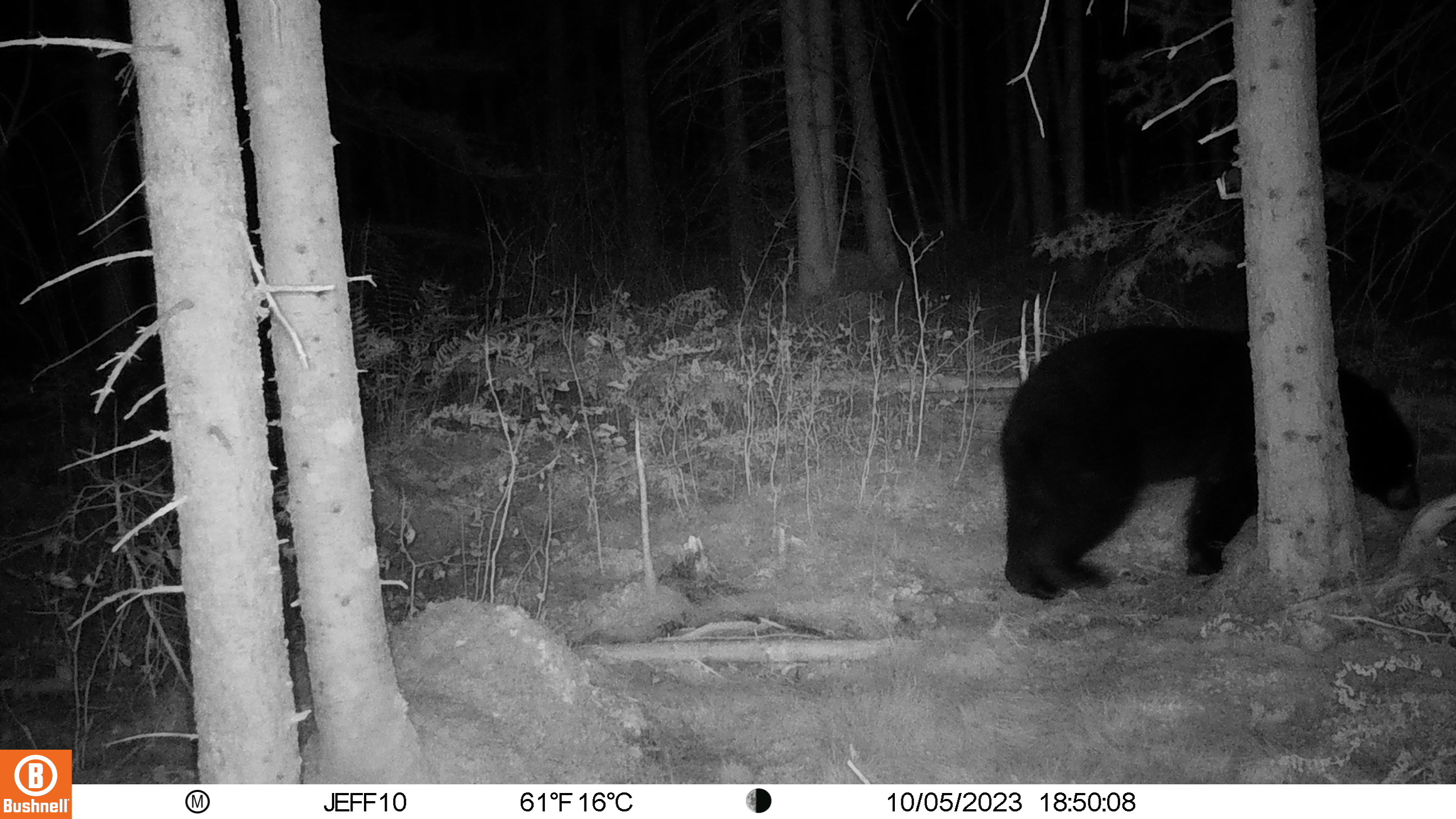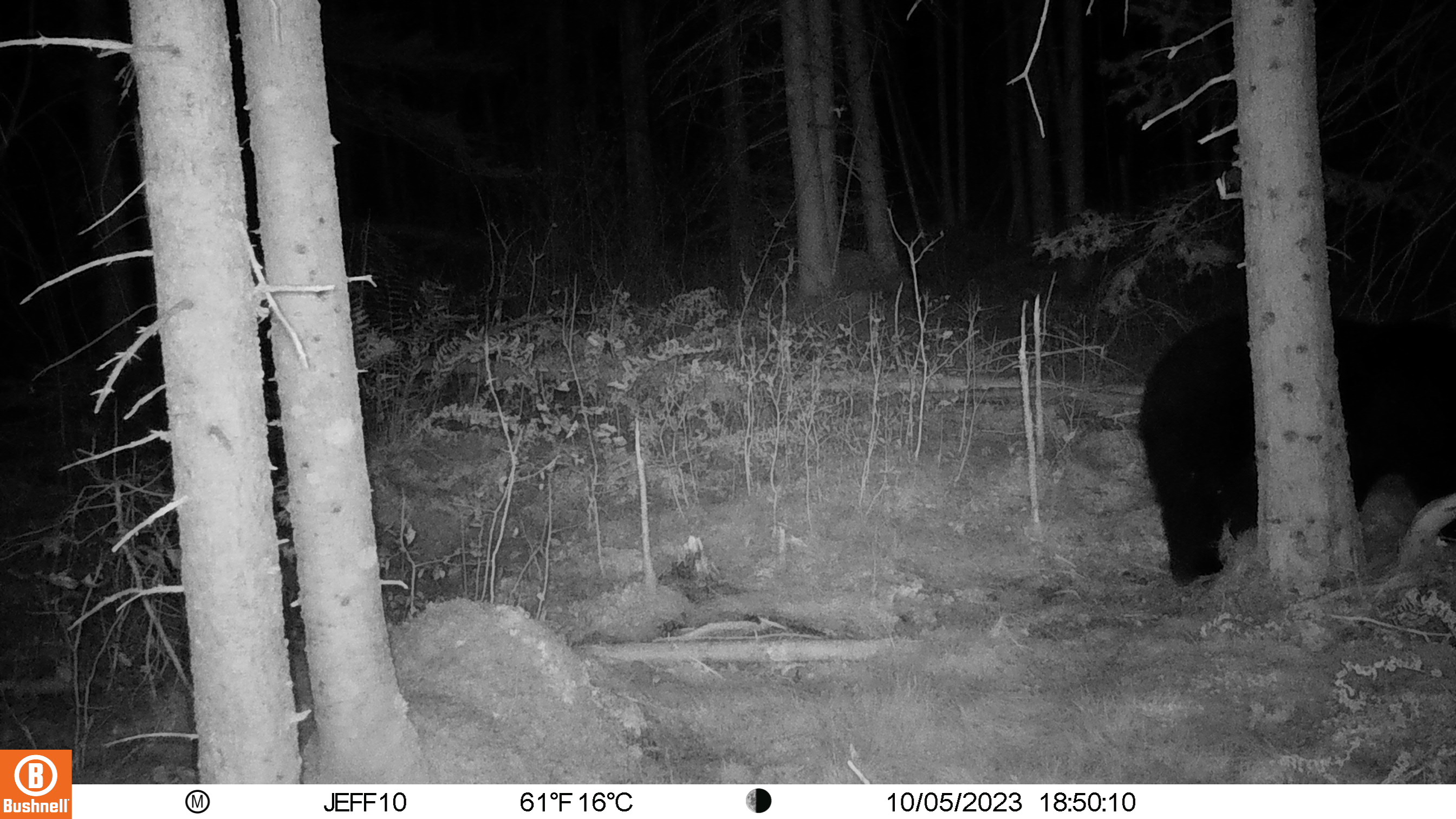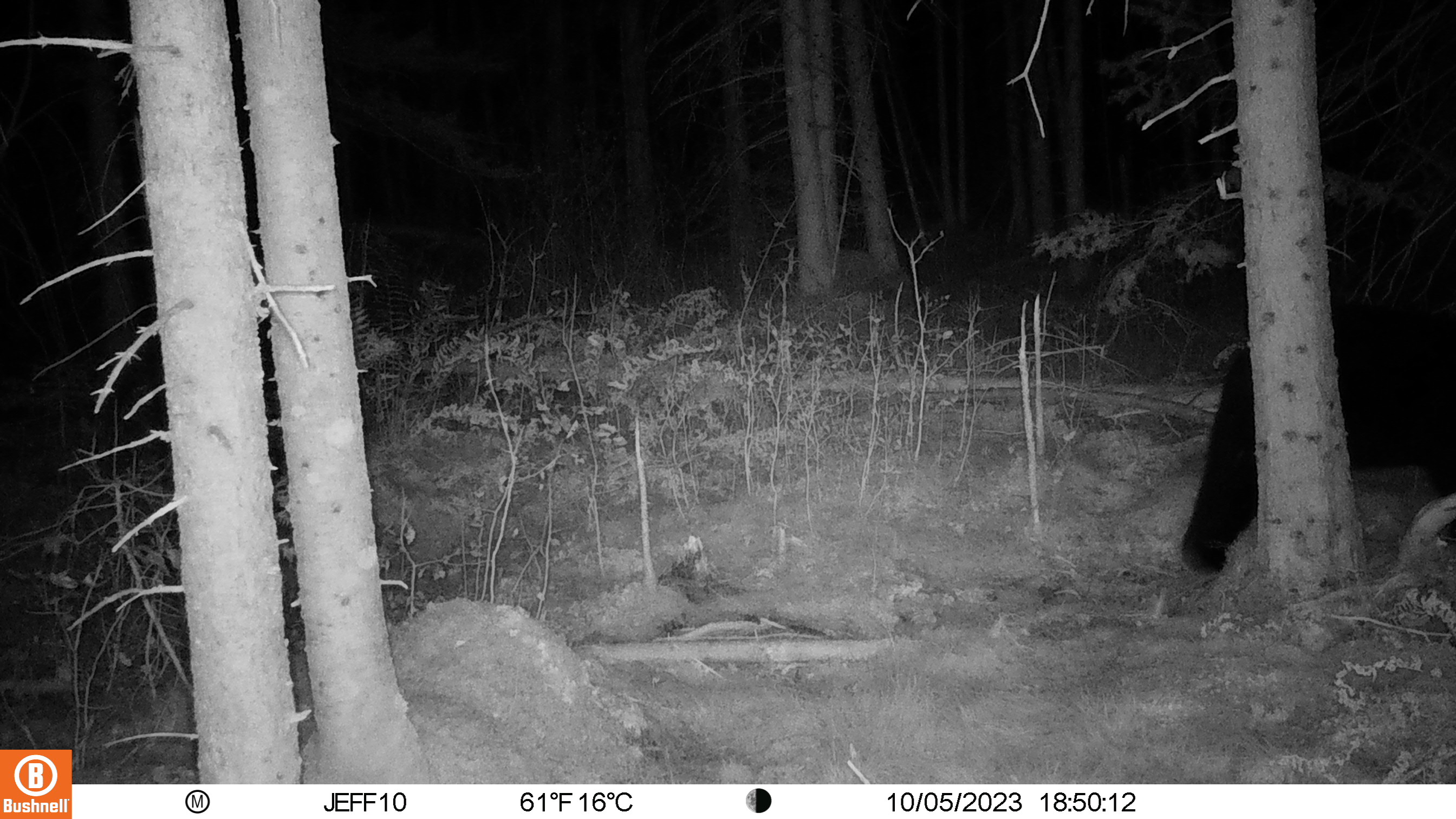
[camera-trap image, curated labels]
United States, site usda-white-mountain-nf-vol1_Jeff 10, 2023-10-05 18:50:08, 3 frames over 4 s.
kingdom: Animalia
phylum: Chordata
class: Mammalia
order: Carnivora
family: Ursidae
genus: Ursus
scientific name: Ursus americanus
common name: black bear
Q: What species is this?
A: Black bear (Ursus americanus).